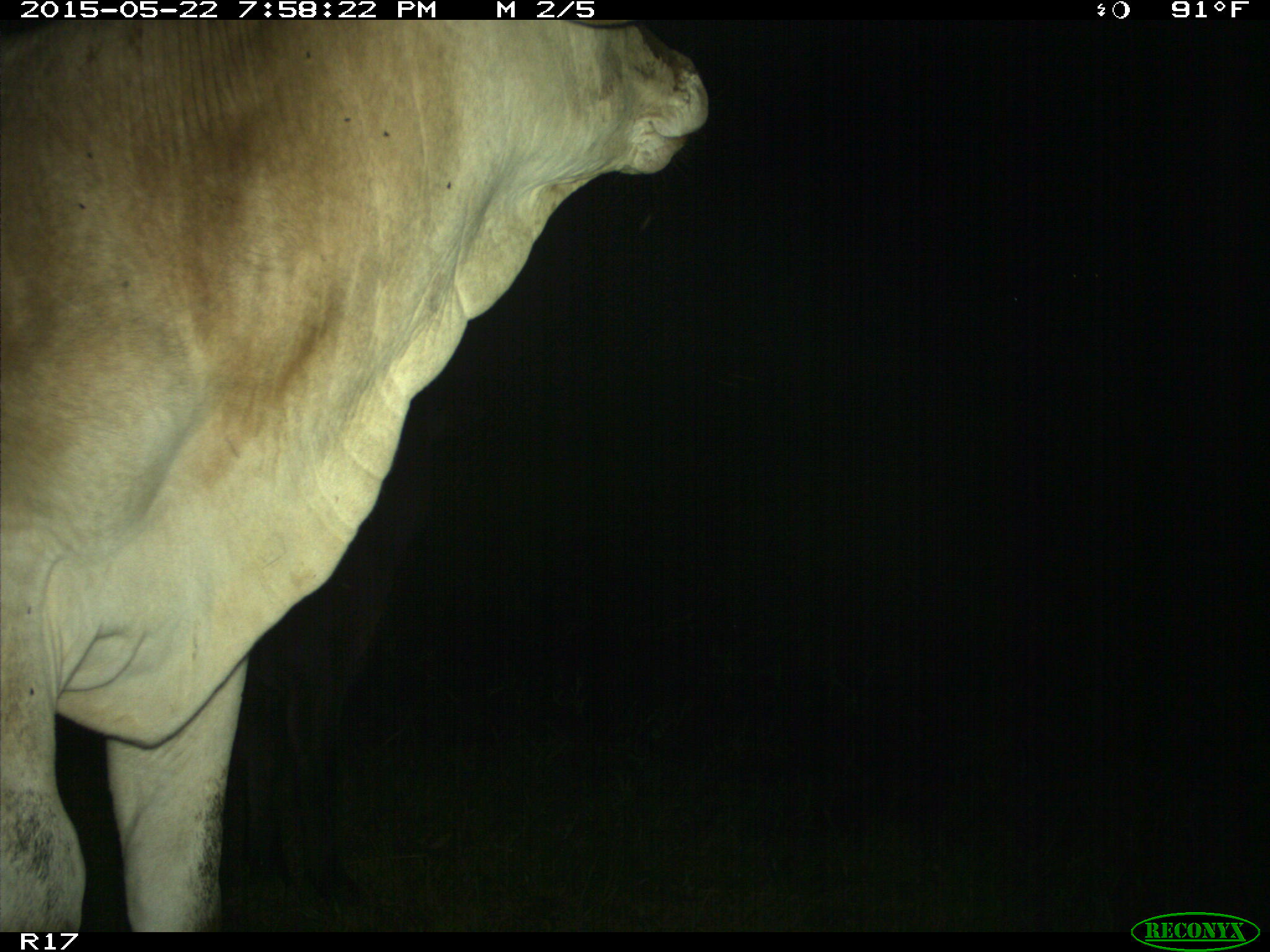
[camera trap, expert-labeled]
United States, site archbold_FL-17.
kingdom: Animalia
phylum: Chordata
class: Mammalia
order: Artiodactyla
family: Bovidae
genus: Bos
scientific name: Bos taurus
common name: domestic cow